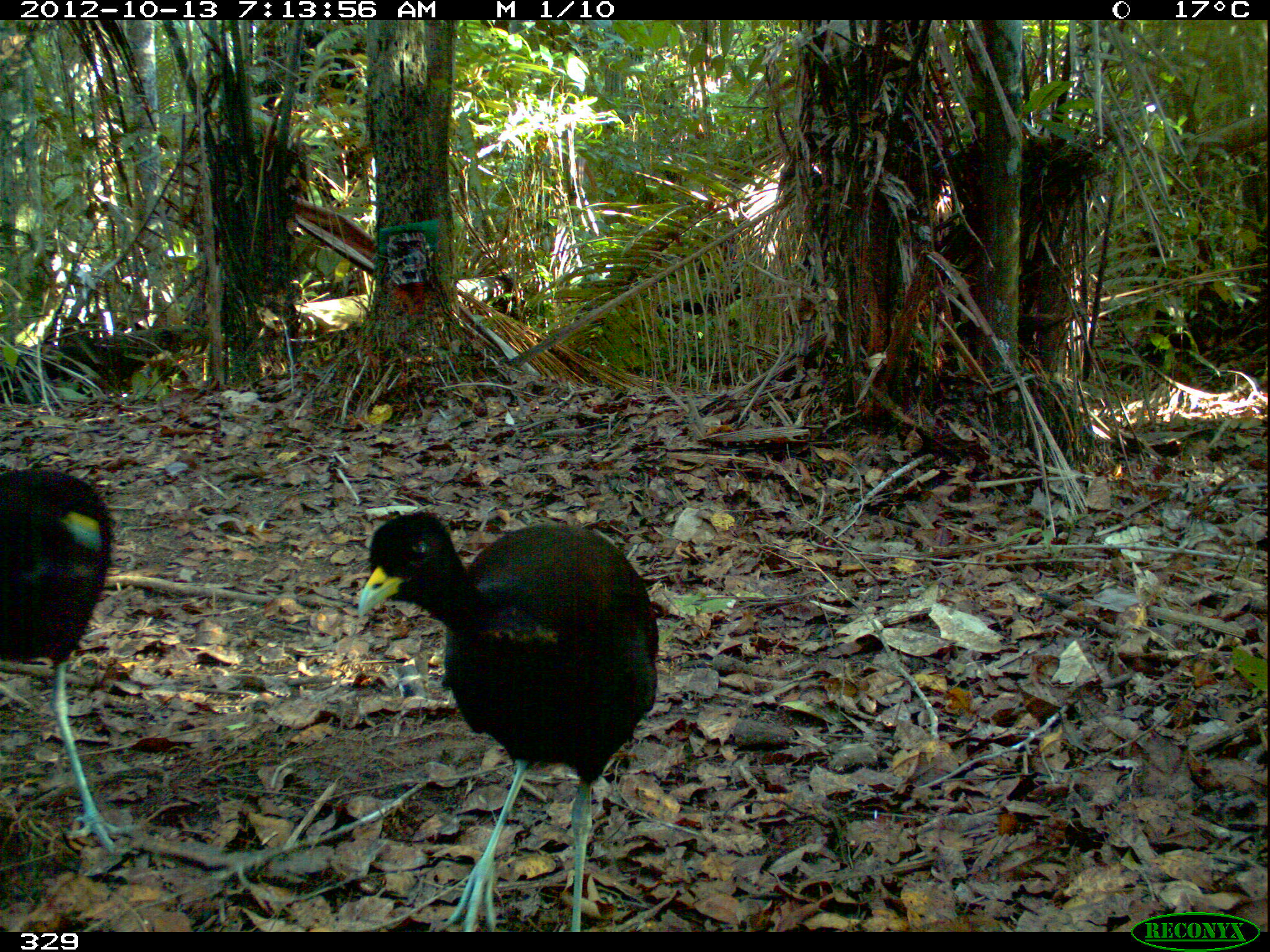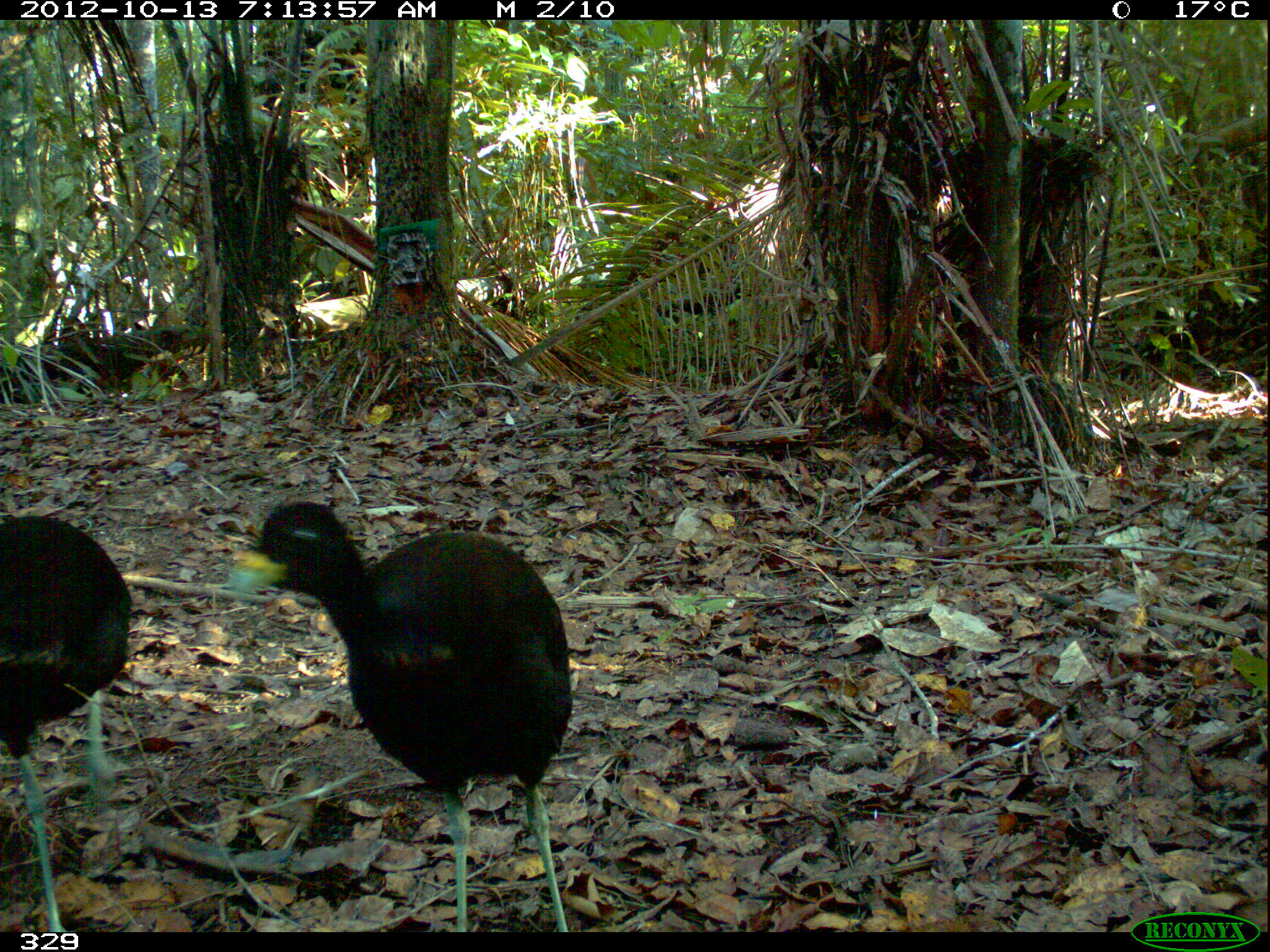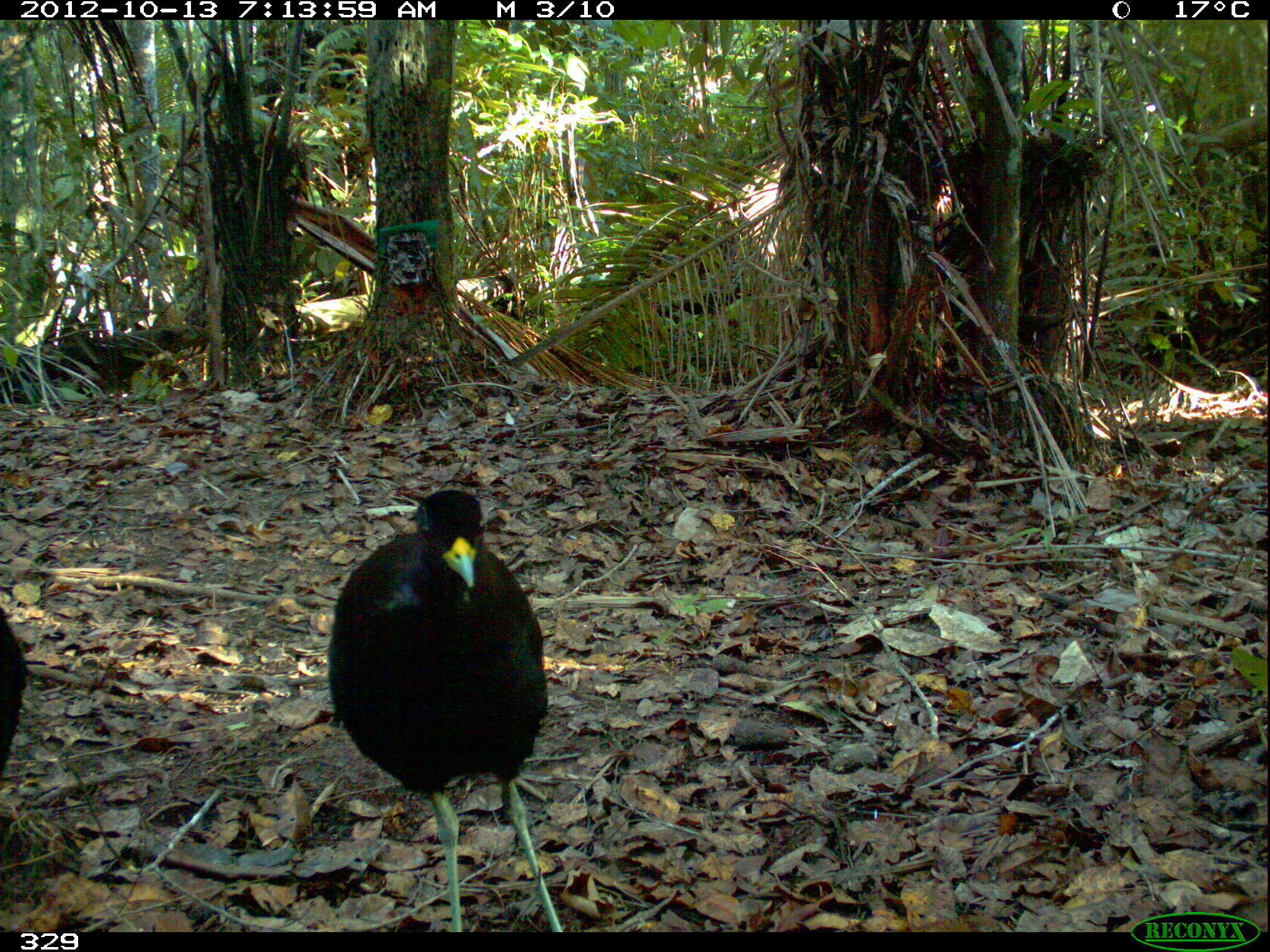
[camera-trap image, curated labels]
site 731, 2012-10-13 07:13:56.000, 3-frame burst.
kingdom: Animalia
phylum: Chordata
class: Aves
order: Gruiformes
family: Psophiidae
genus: Psophia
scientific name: Psophia leucoptera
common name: pale-winged trumpeter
Psophia leucoptera (pale-winged trumpeter).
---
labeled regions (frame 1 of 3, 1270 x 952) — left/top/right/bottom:
psophia leucoptera: 353/505/654/932; 0/462/138/855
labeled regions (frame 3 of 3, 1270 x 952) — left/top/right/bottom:
psophia leucoptera: 322/485/562/932; 1/605/33/774